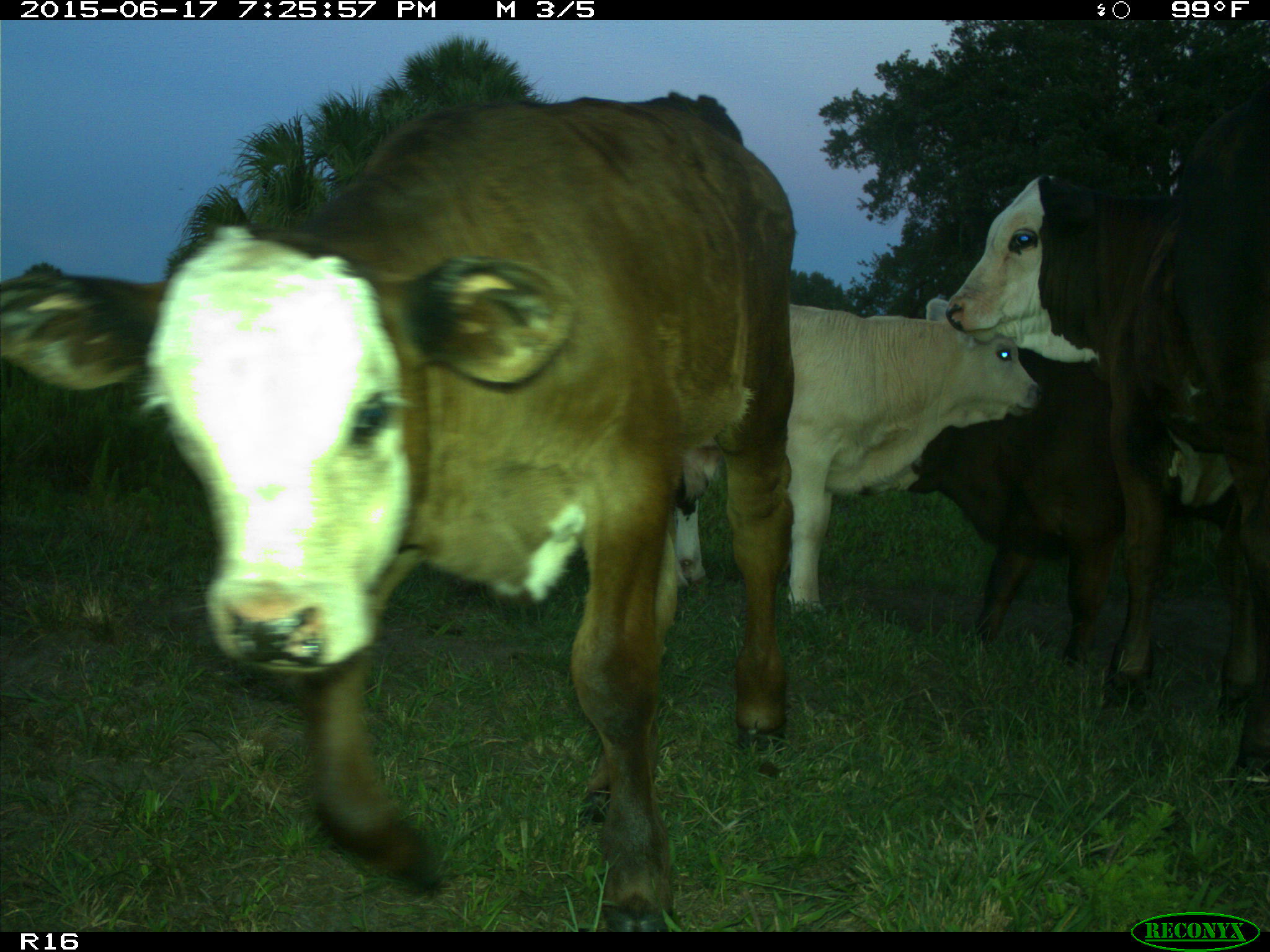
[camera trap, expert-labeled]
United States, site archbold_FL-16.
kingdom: Animalia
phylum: Chordata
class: Mammalia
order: Artiodactyla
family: Bovidae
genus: Bos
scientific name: Bos taurus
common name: domestic cow